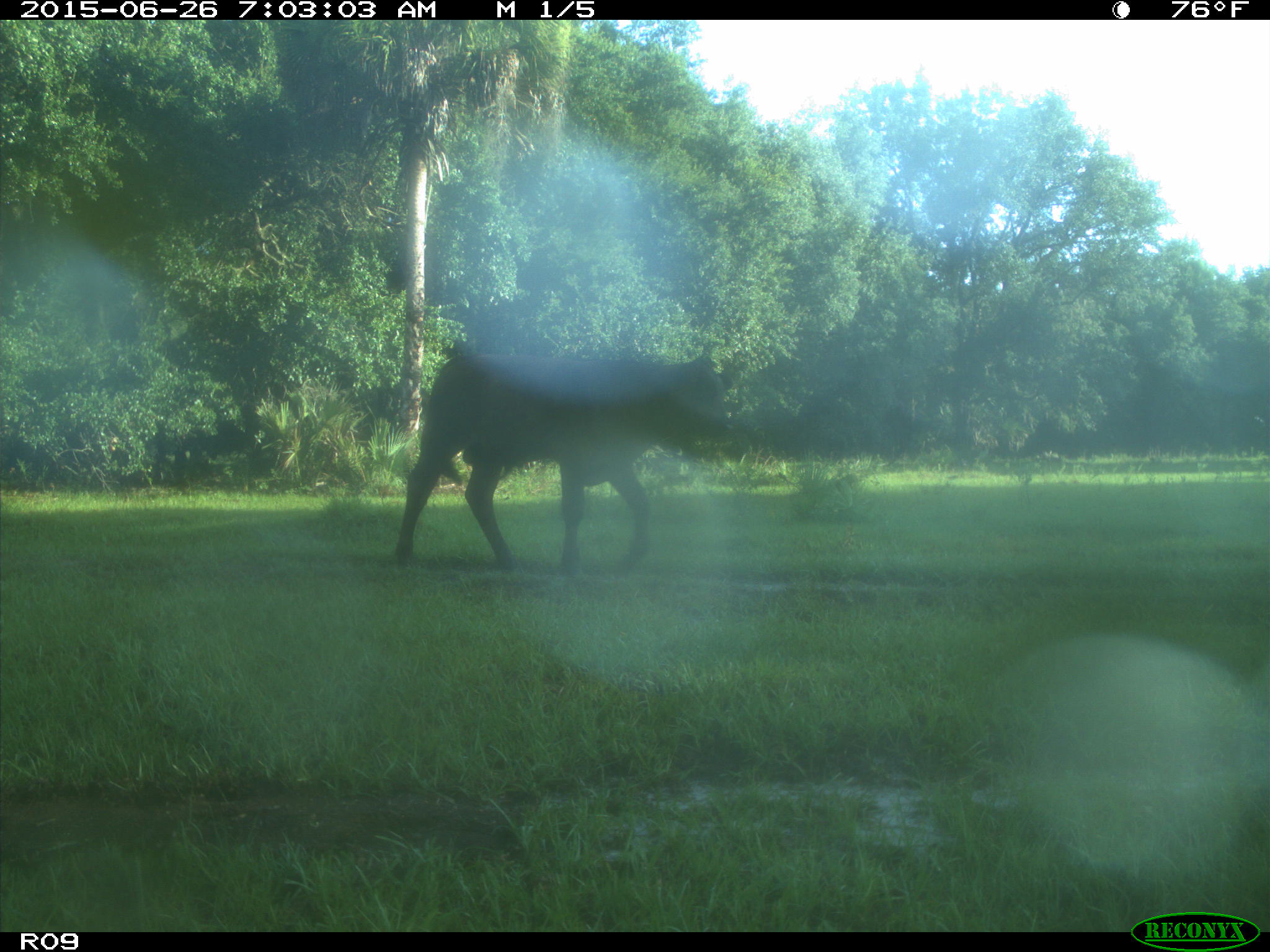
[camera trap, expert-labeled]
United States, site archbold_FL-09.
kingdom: Animalia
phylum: Chordata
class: Mammalia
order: Artiodactyla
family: Bovidae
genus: Bos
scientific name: Bos taurus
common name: domestic cow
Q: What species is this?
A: Bos taurus (domestic cow).